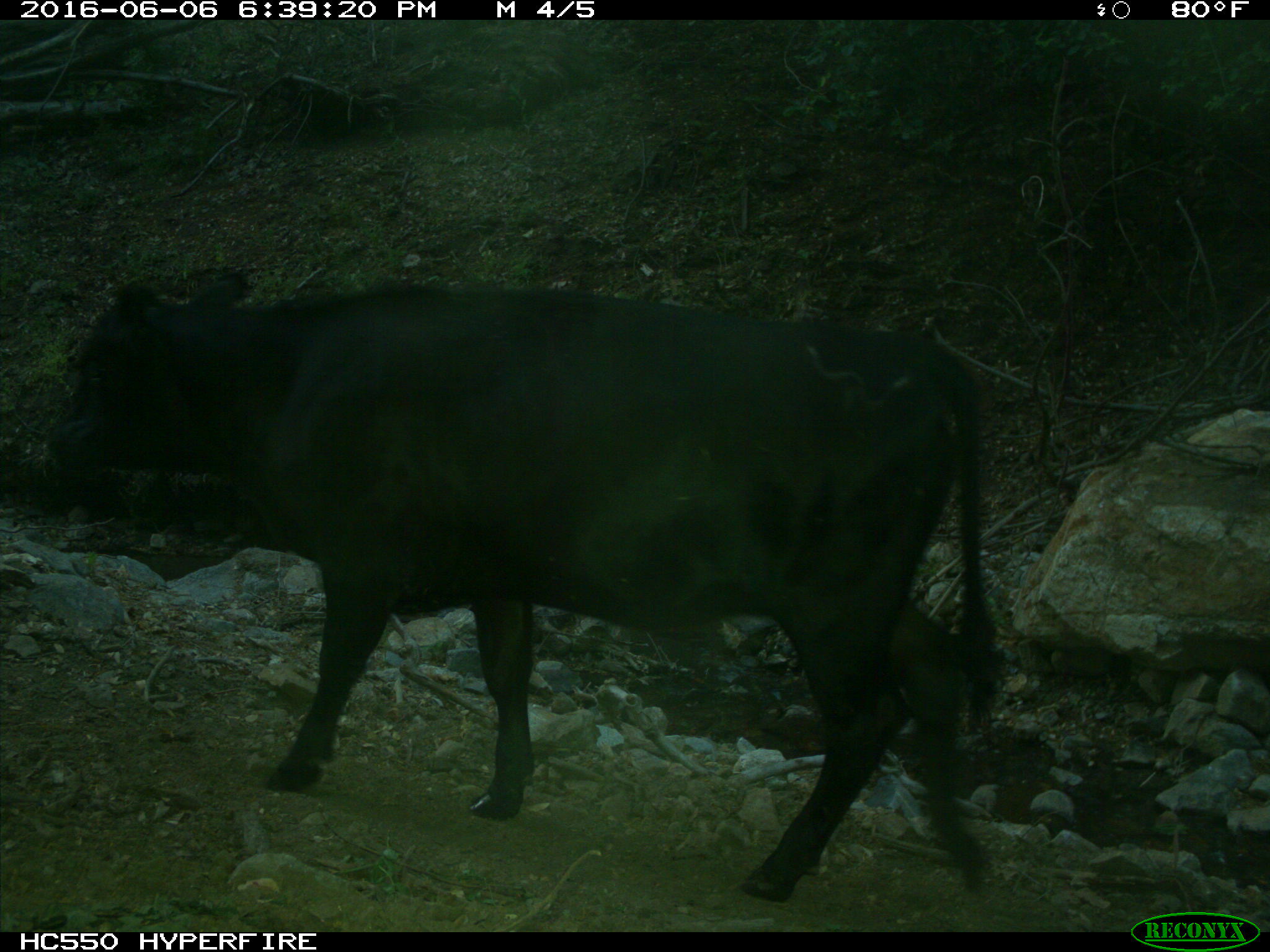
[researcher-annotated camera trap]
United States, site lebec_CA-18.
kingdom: Animalia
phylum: Chordata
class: Mammalia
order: Artiodactyla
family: Bovidae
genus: Bos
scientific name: Bos taurus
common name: domestic cow